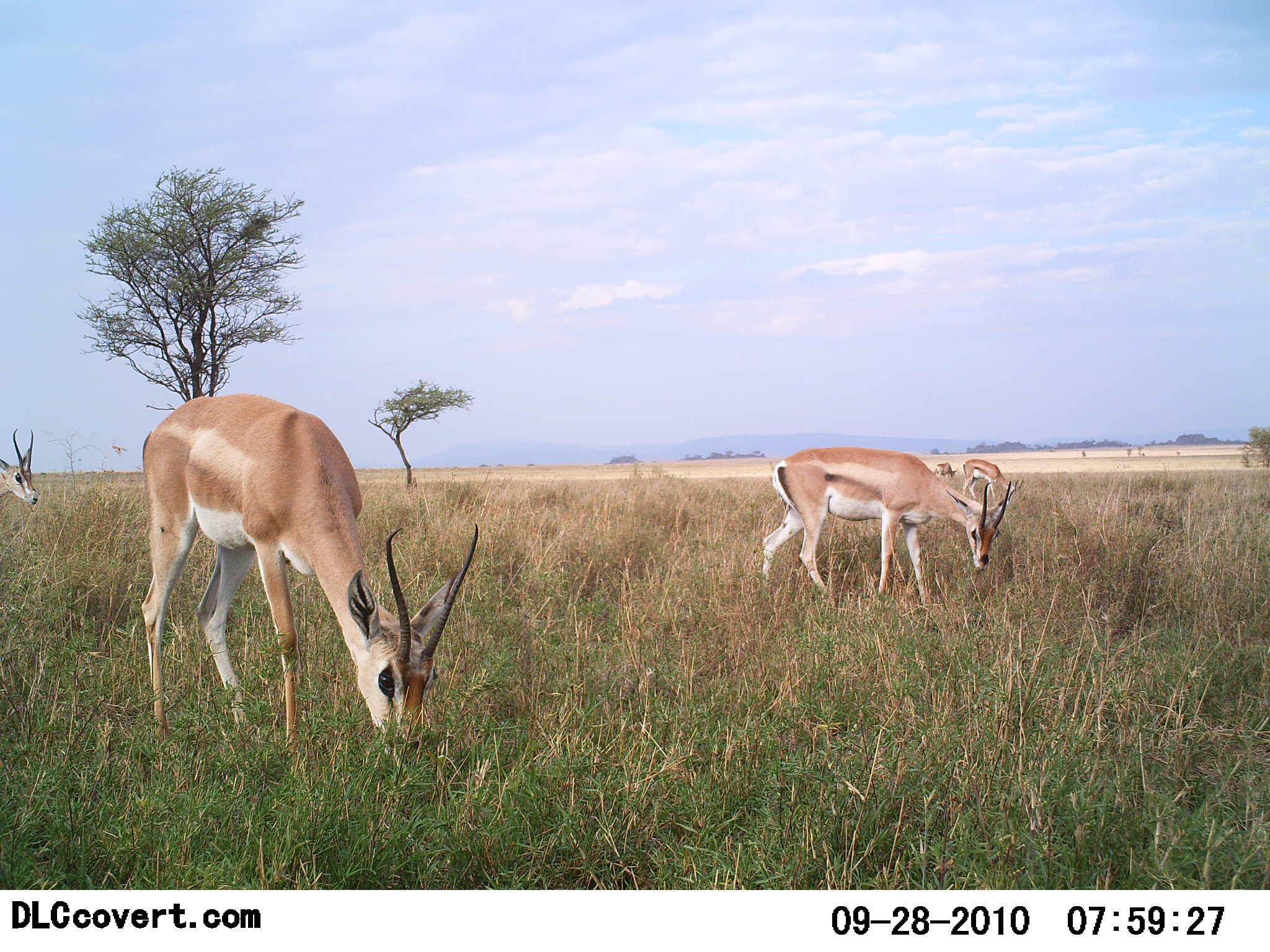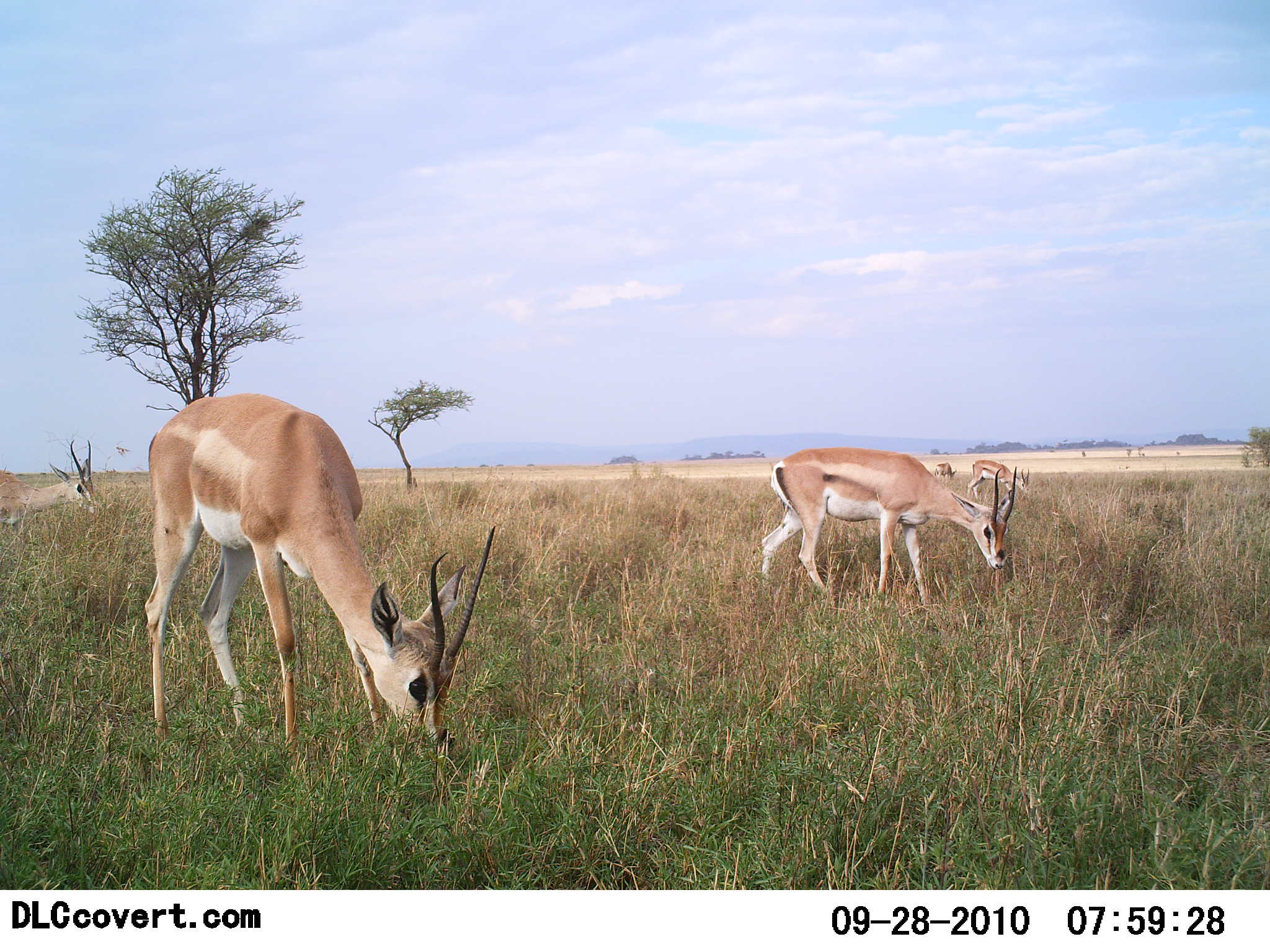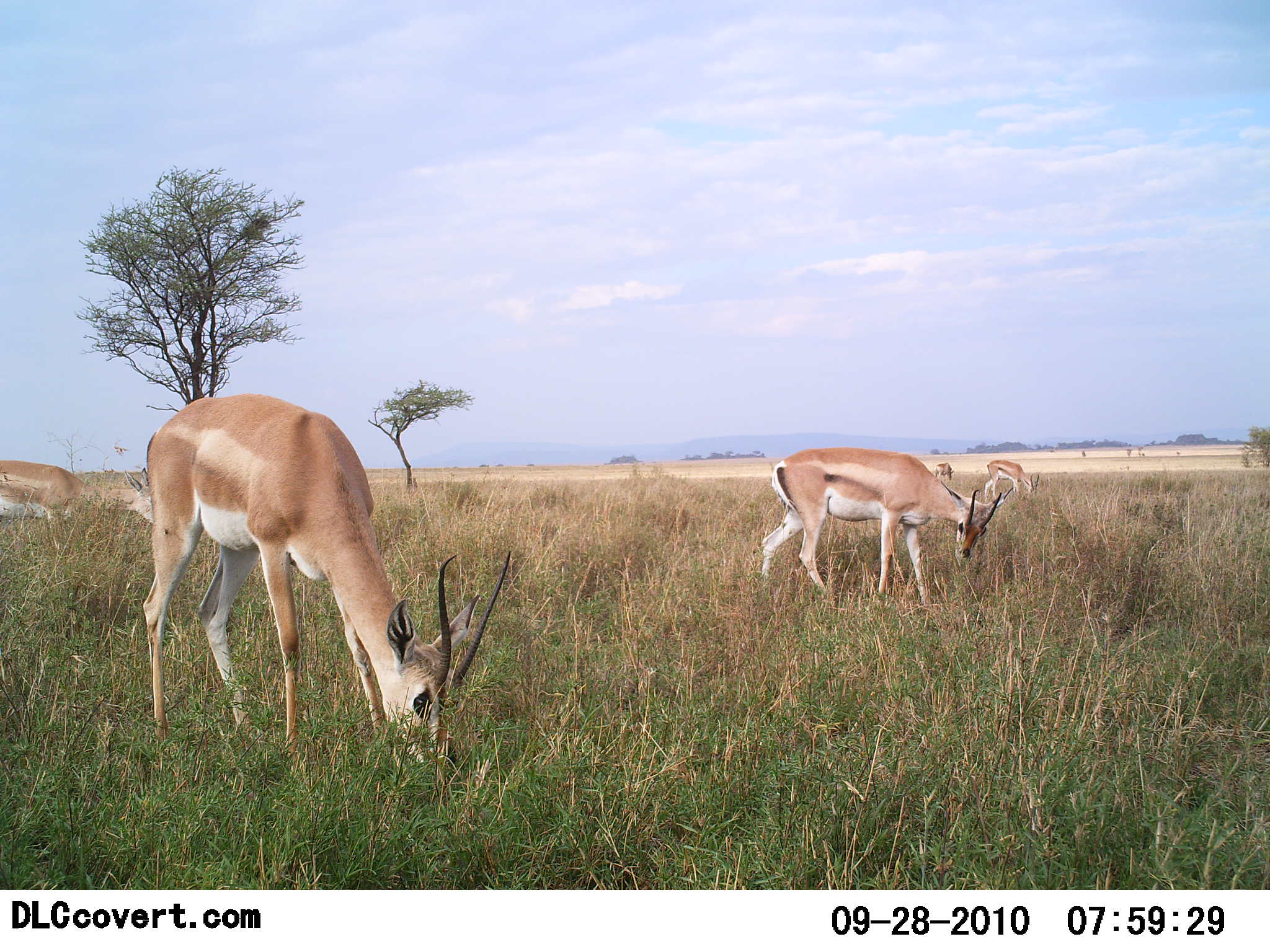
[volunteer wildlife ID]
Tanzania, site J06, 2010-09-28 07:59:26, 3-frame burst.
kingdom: Animalia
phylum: Chordata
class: Mammalia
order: Artiodactyla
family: Bovidae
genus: Nanger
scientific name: Nanger granti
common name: grant's gazelle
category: gazellegrants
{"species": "gazellegrants (grant's gazelle) (Nanger granti)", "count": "5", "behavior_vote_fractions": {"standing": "17%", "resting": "17%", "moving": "42%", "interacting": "0%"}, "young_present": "0%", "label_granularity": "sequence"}